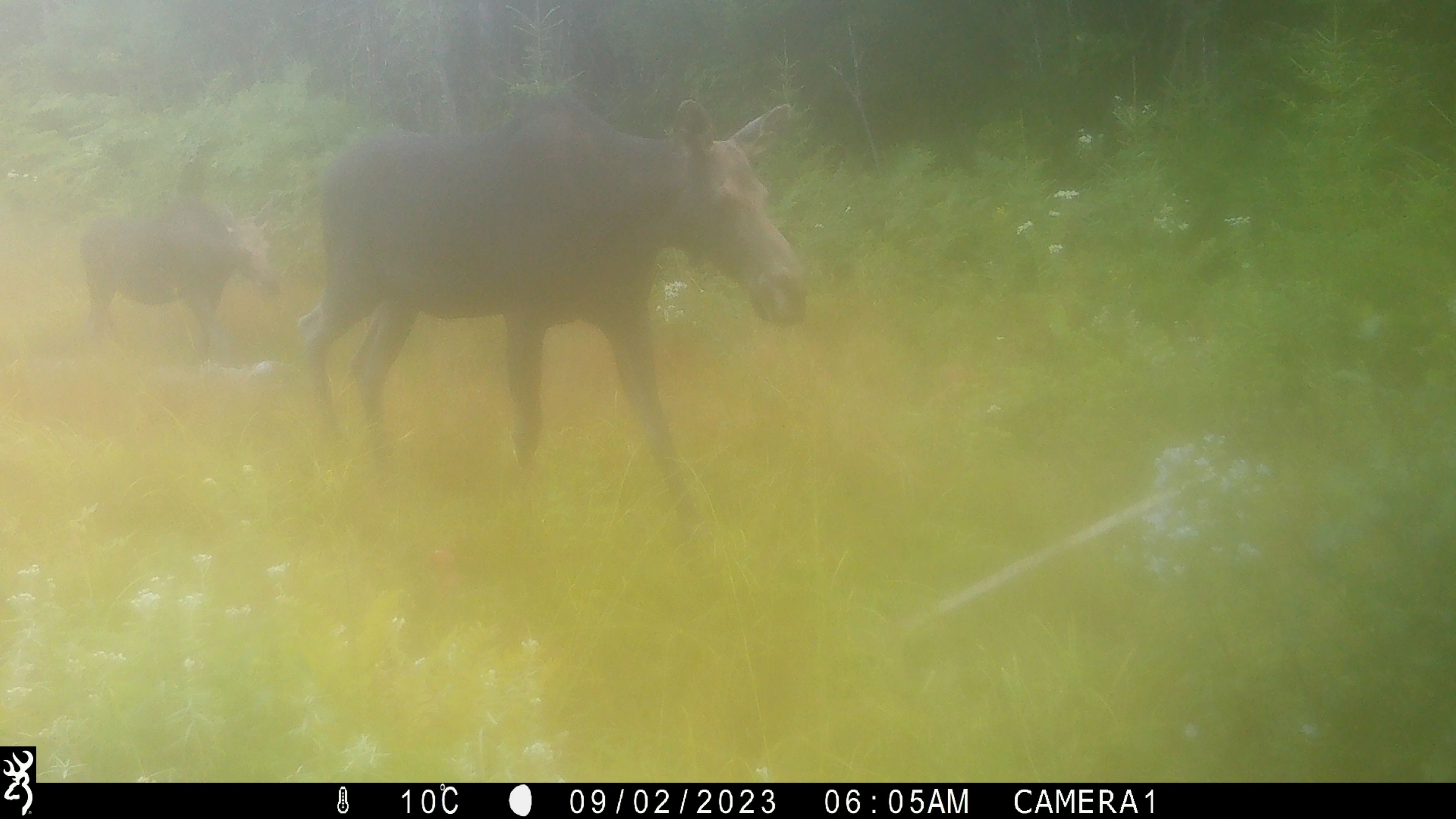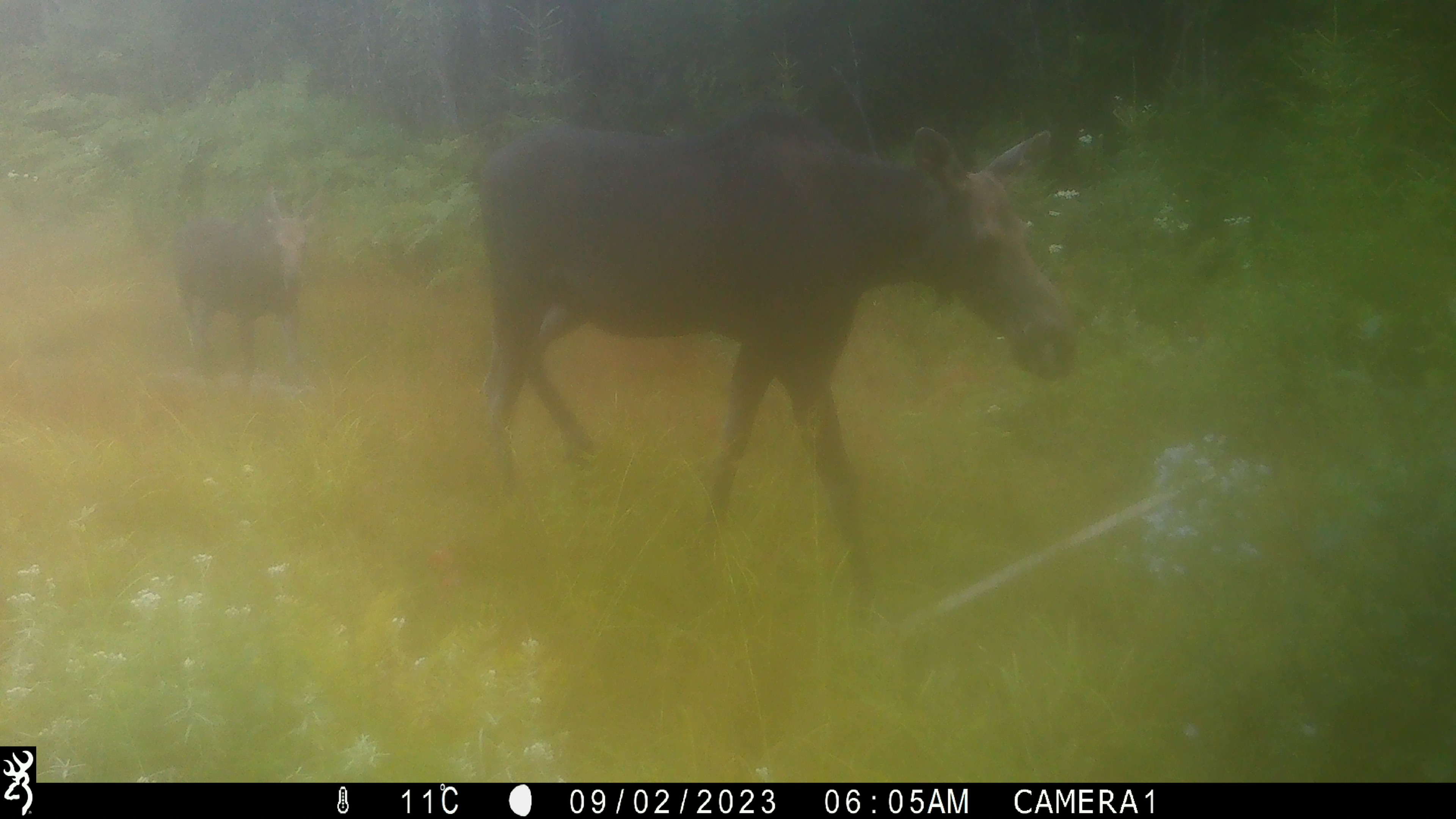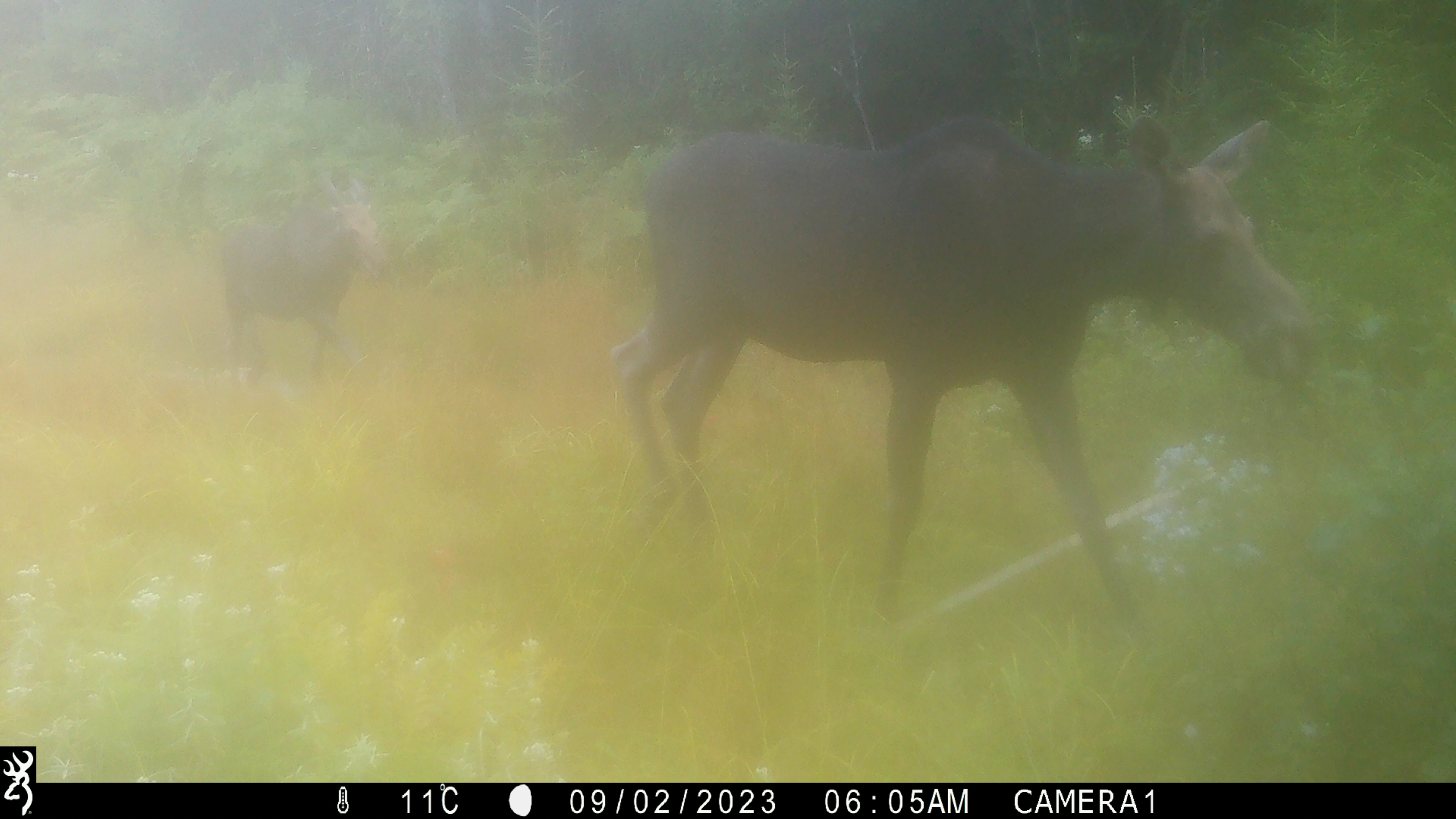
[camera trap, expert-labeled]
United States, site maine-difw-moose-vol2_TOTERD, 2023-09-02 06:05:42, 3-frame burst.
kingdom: Animalia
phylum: Chordata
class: Mammalia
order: Artiodactyla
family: Cervidae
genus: Alces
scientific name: Alces alces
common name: moose